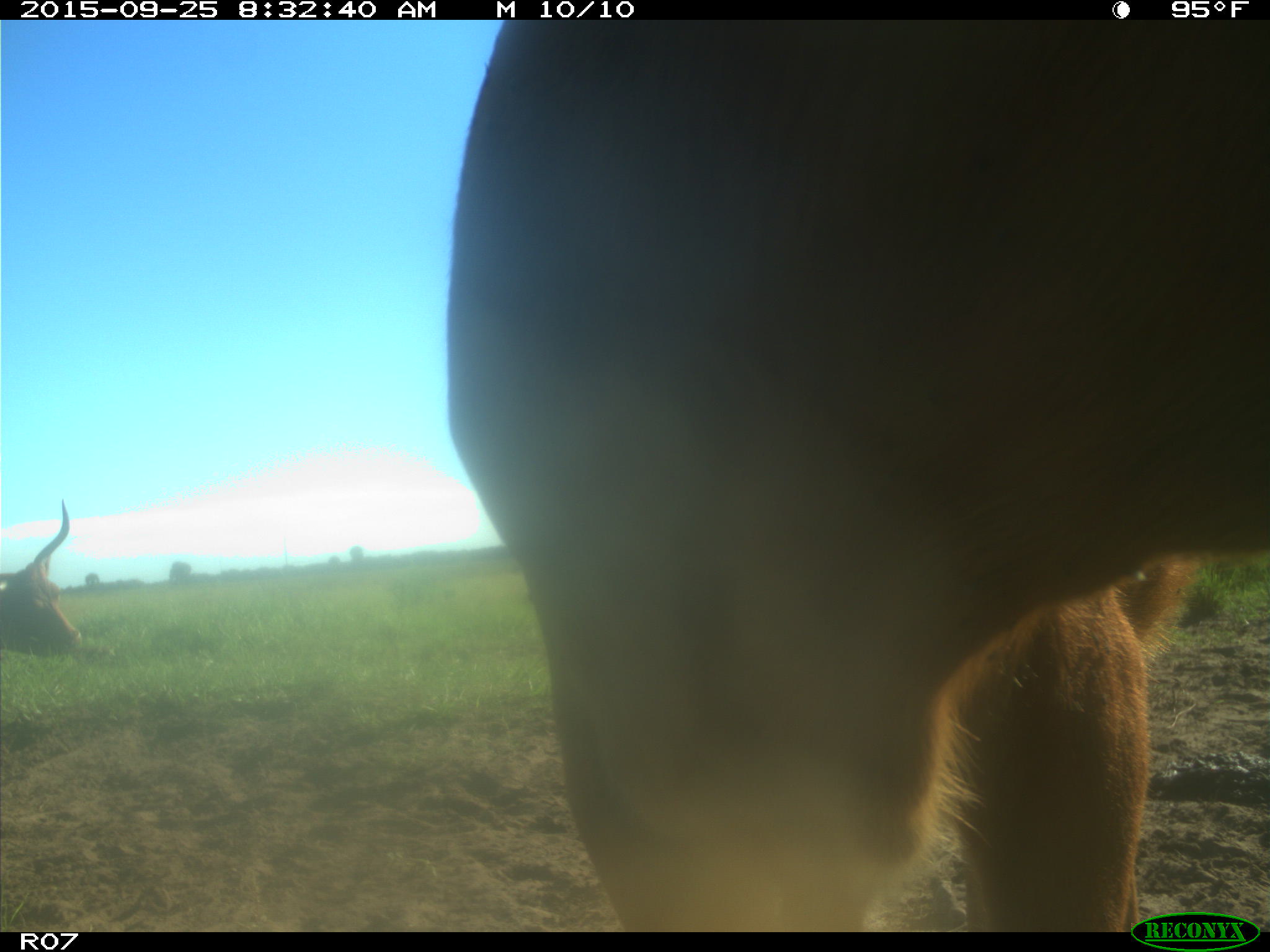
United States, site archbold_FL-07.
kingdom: Animalia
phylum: Chordata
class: Mammalia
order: Artiodactyla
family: Bovidae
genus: Bos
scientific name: Bos taurus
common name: domestic cow